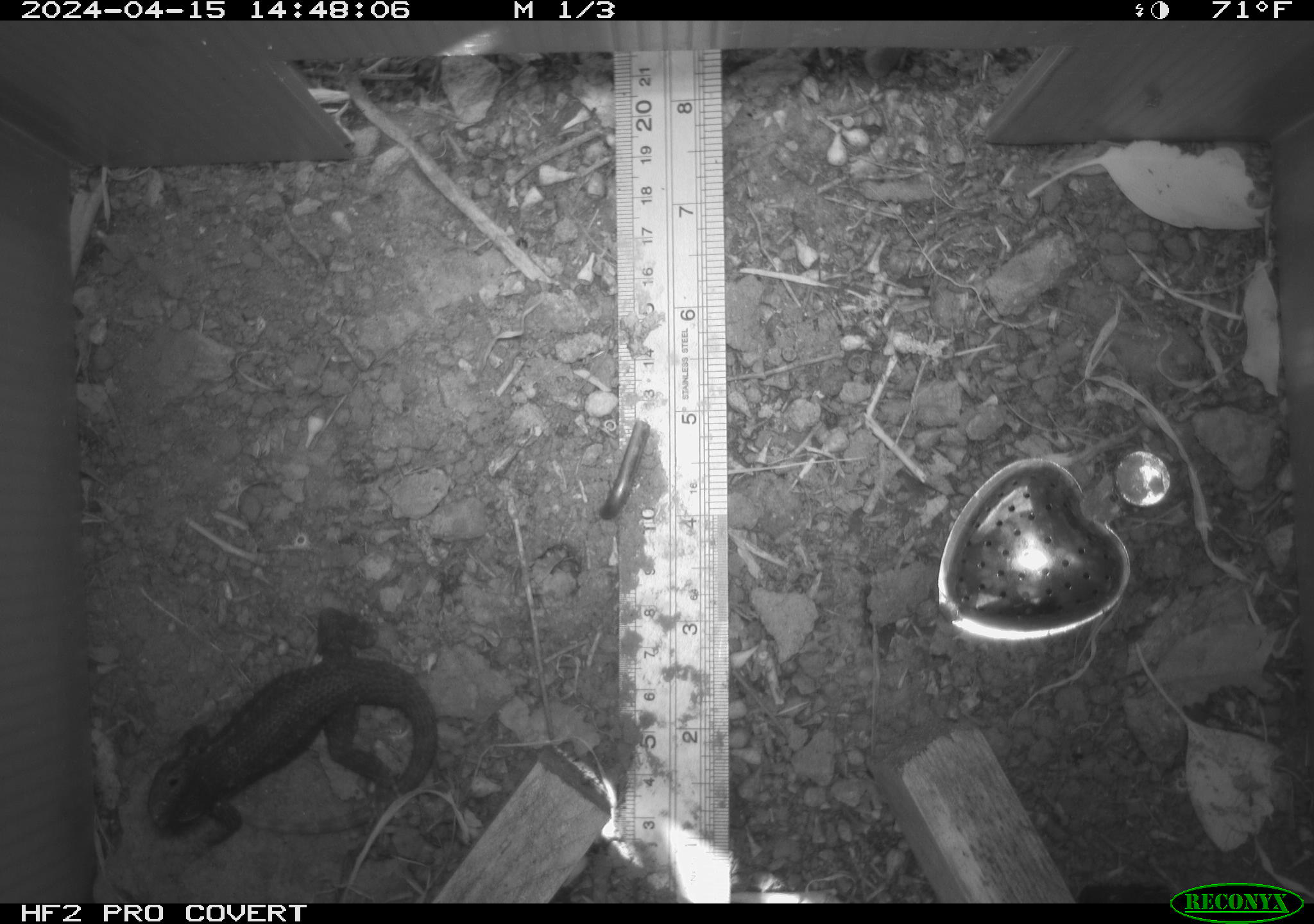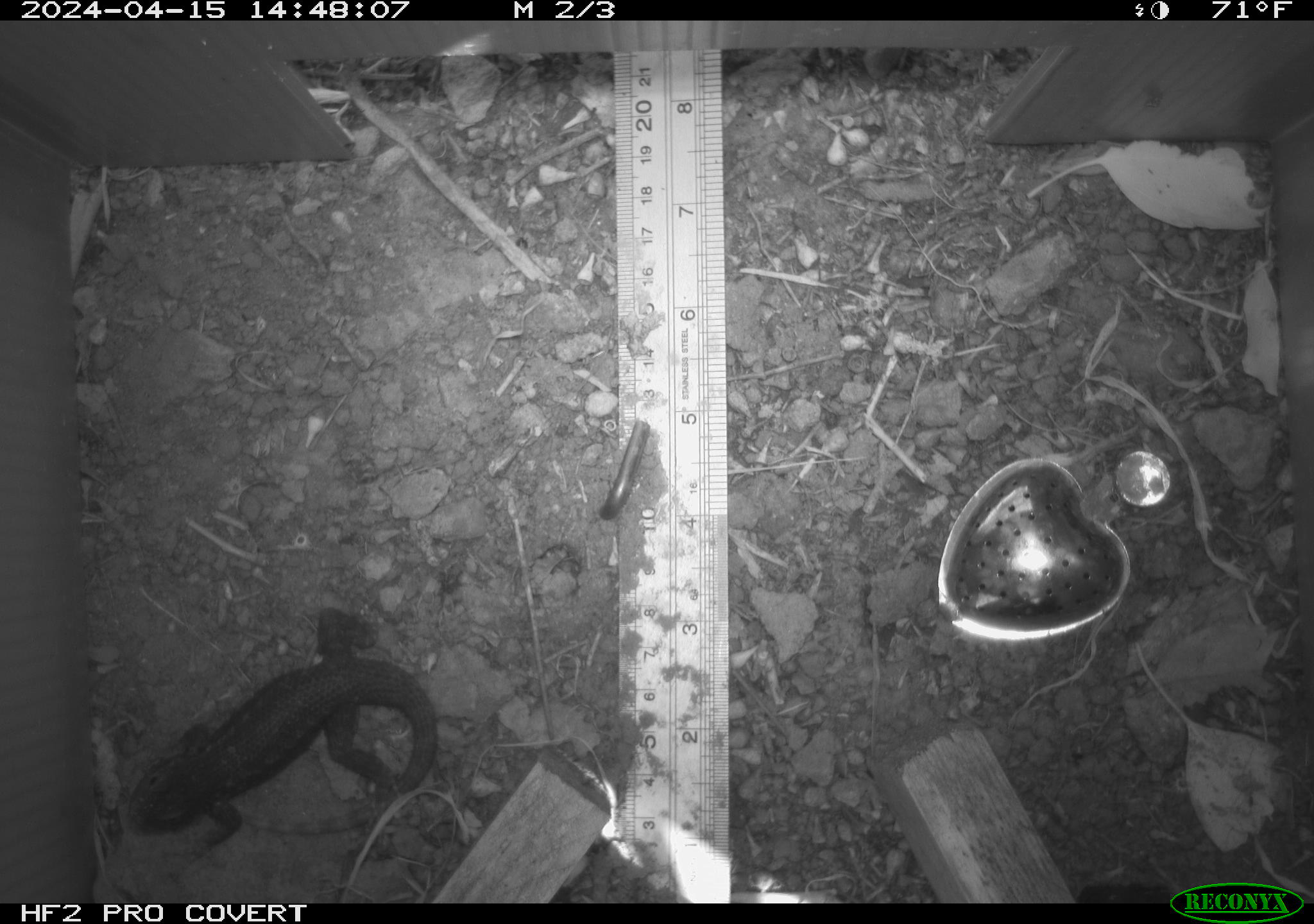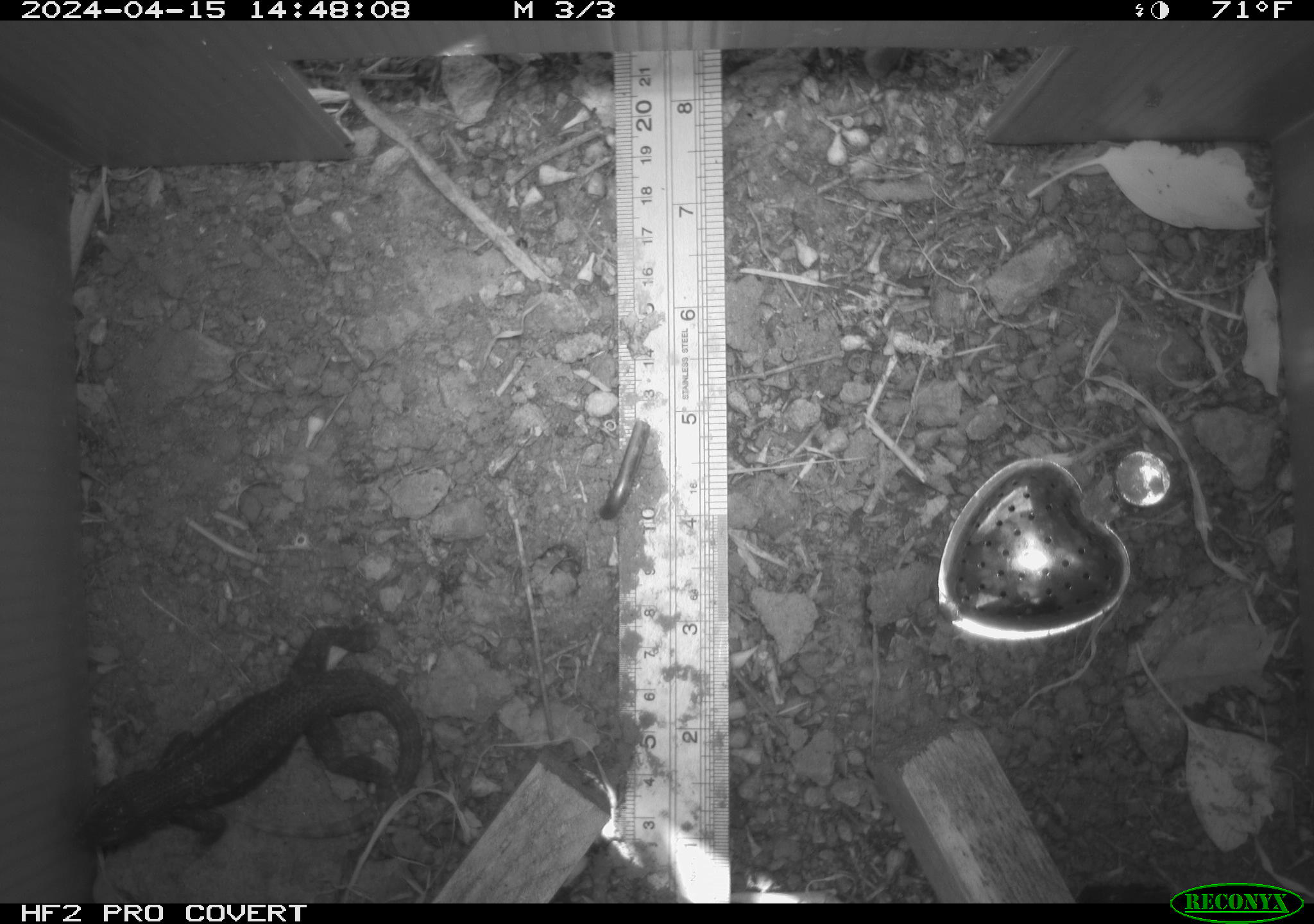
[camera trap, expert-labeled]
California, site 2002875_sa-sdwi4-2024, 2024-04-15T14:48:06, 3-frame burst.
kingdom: Animalia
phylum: Chordata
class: Reptilia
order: Squamata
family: Phrynosomatidae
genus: Sceloporus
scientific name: Sceloporus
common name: spiny lizards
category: sceloporus species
Sceloporus species (spiny lizards) (Sceloporus).